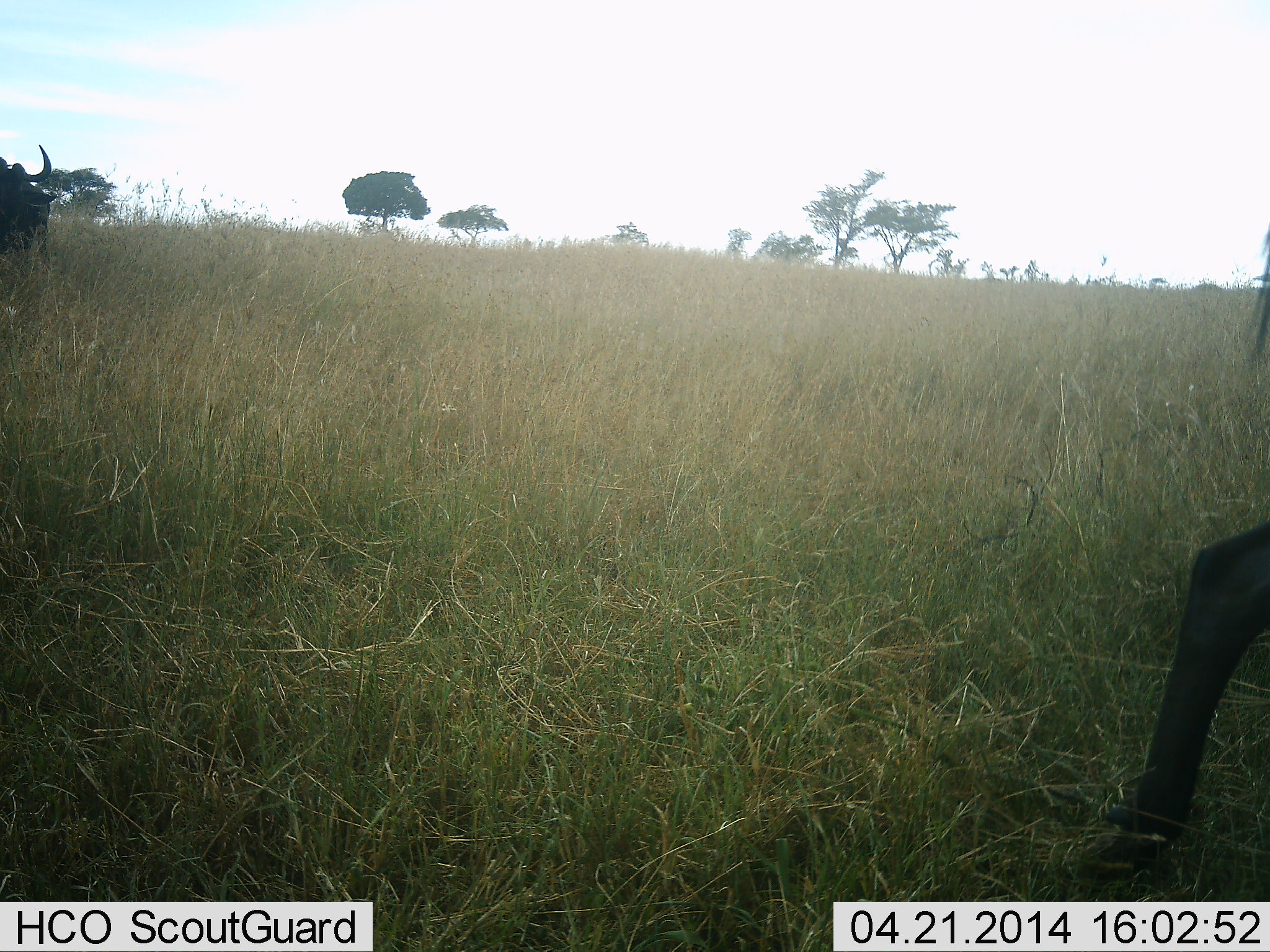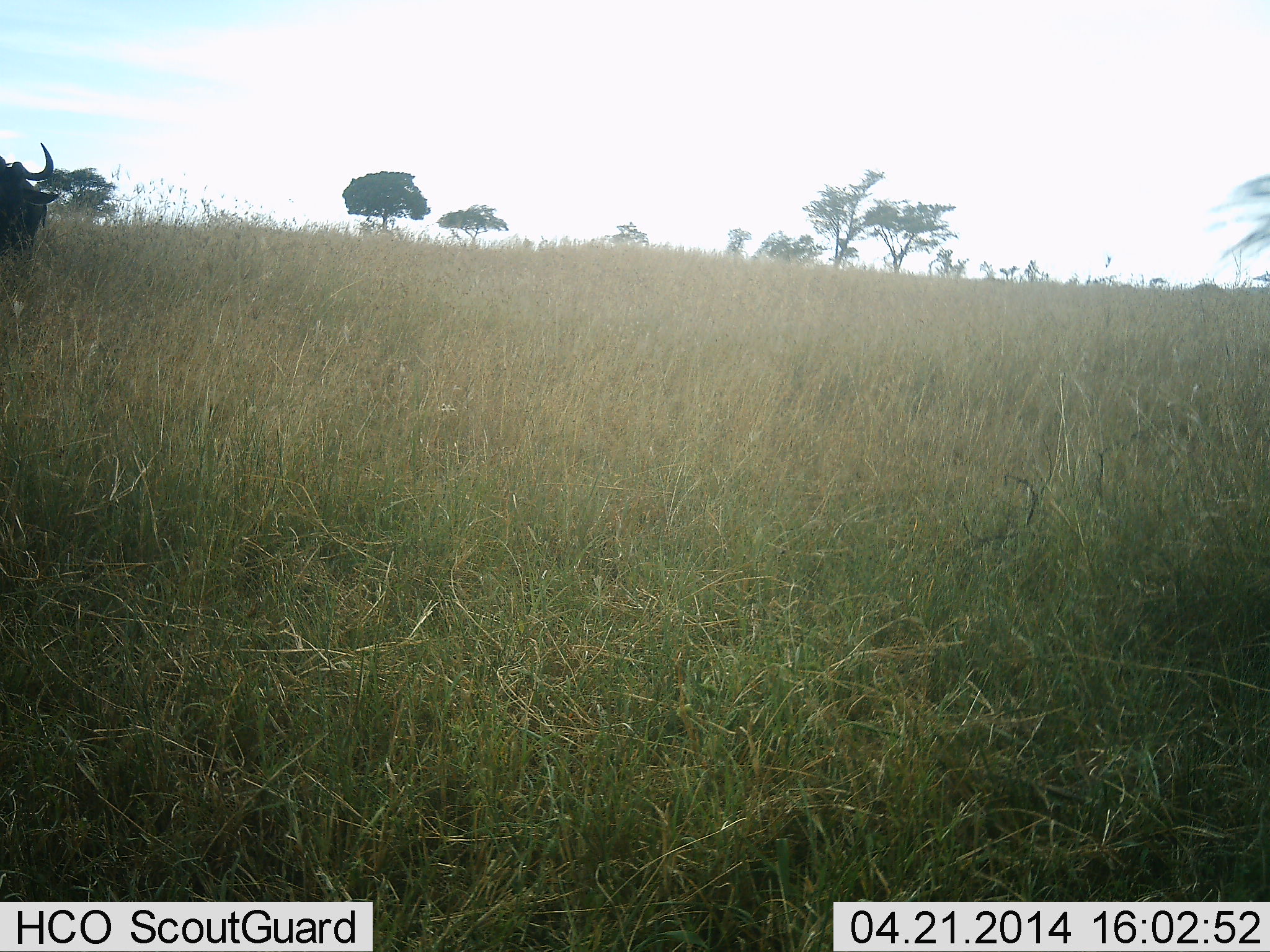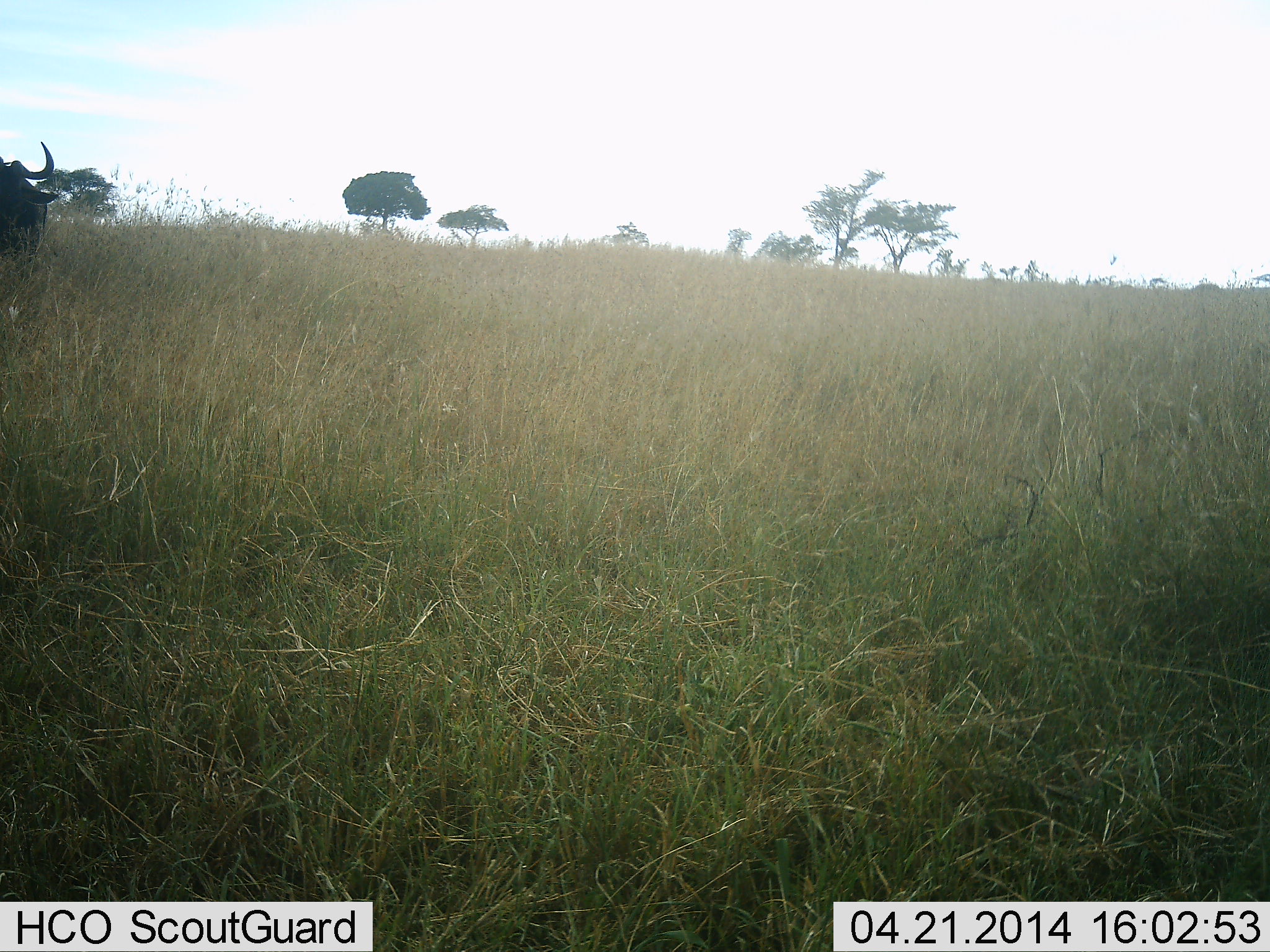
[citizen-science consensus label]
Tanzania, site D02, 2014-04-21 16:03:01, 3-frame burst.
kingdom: Animalia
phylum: Chordata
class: Mammalia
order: Artiodactyla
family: Bovidae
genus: Connochaetes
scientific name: Connochaetes taurinus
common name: blue wildebeest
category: wildebeest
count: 2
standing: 70%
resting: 0%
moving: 70%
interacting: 0%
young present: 0%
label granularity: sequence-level